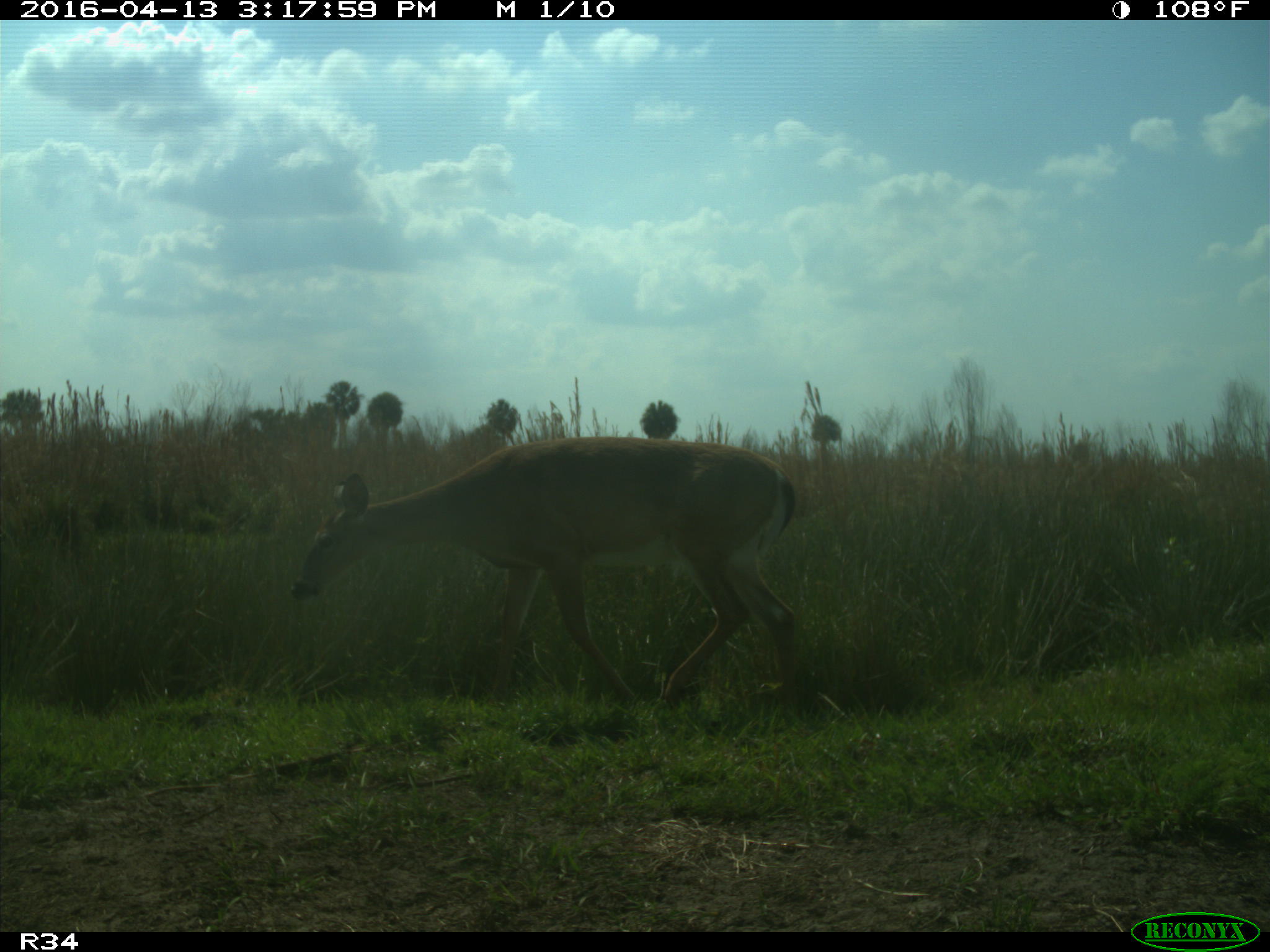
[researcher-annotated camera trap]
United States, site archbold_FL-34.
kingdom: Animalia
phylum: Chordata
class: Mammalia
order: Artiodactyla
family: Cervidae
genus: Odocoileus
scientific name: Odocoileus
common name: deer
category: unidentified deer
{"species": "unidentified deer (deer) (Odocoileus)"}